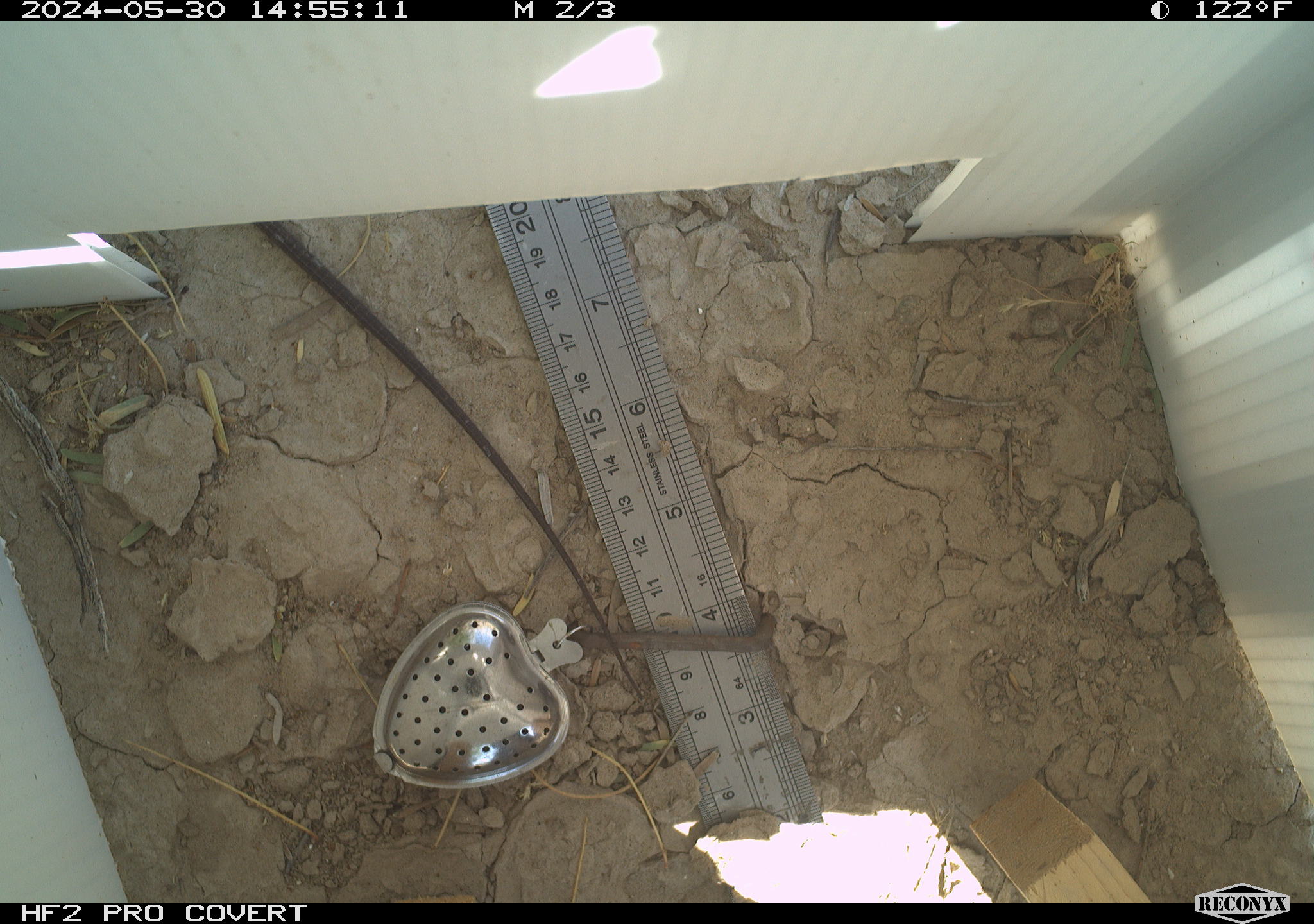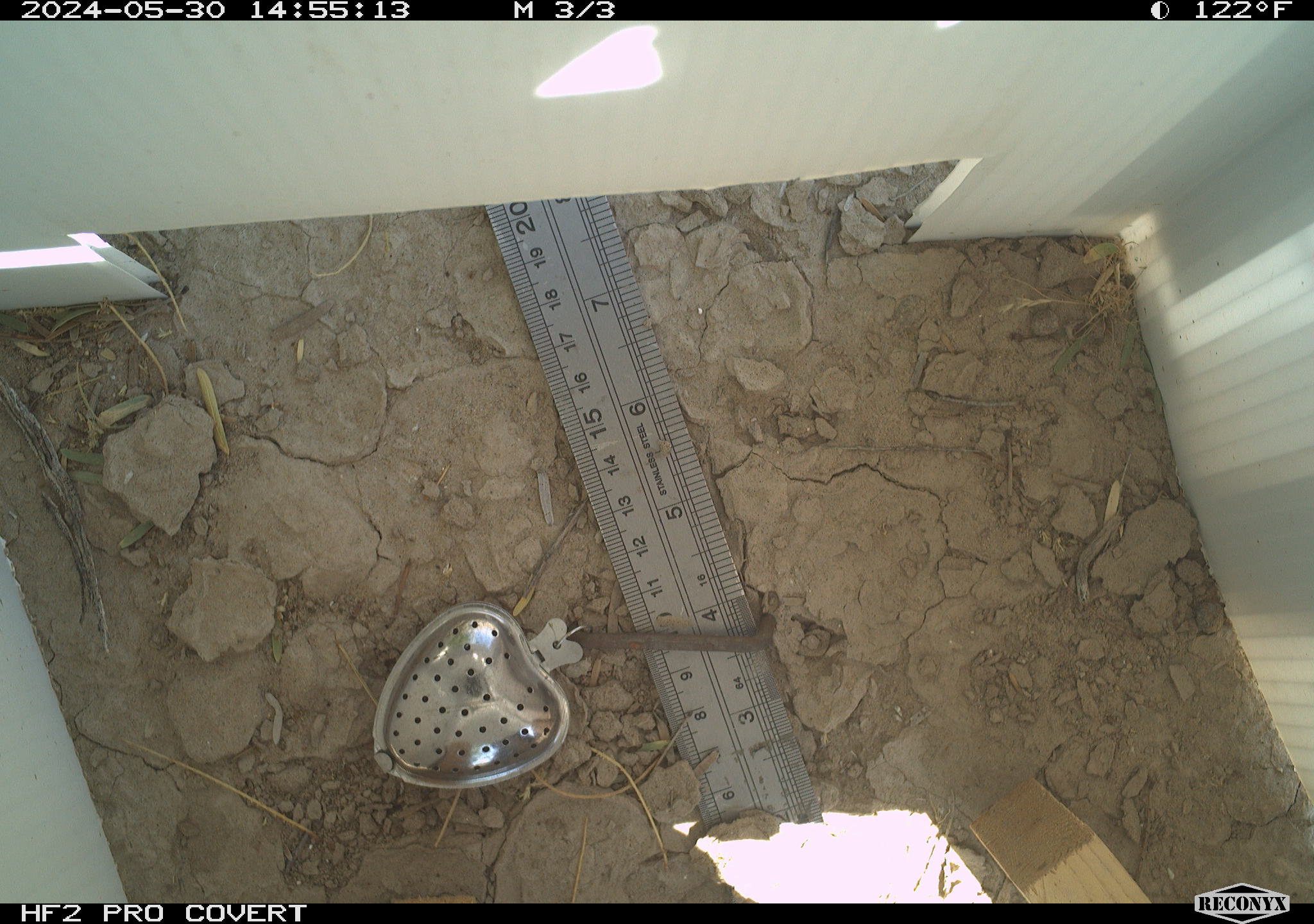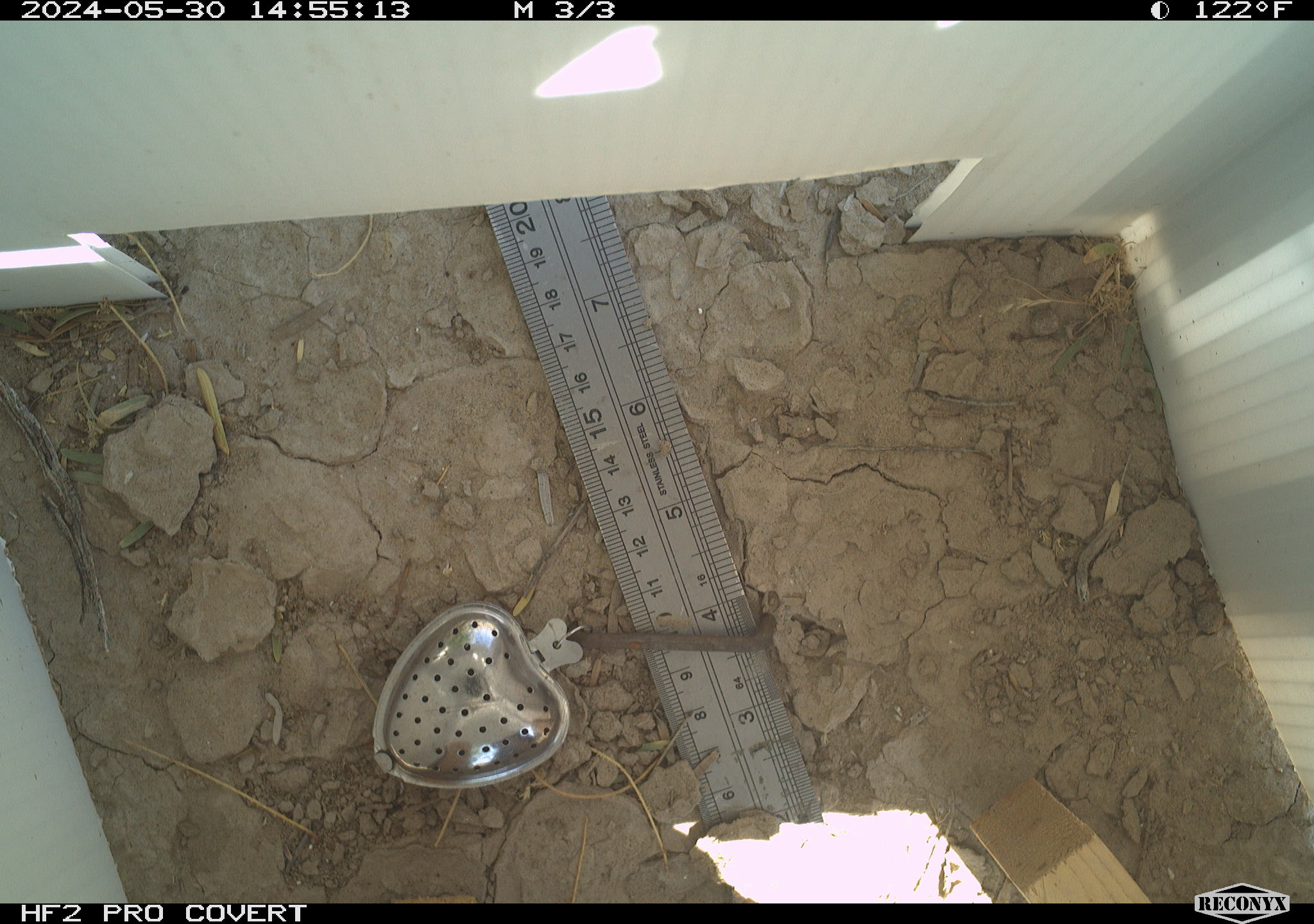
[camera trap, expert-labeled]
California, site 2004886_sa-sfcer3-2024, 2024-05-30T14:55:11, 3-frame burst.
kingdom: Animalia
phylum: Chordata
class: Reptilia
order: Squamata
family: Teiidae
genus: Aspidoscelis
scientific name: Aspidoscelis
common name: whiptail lizards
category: aspidoscelis species